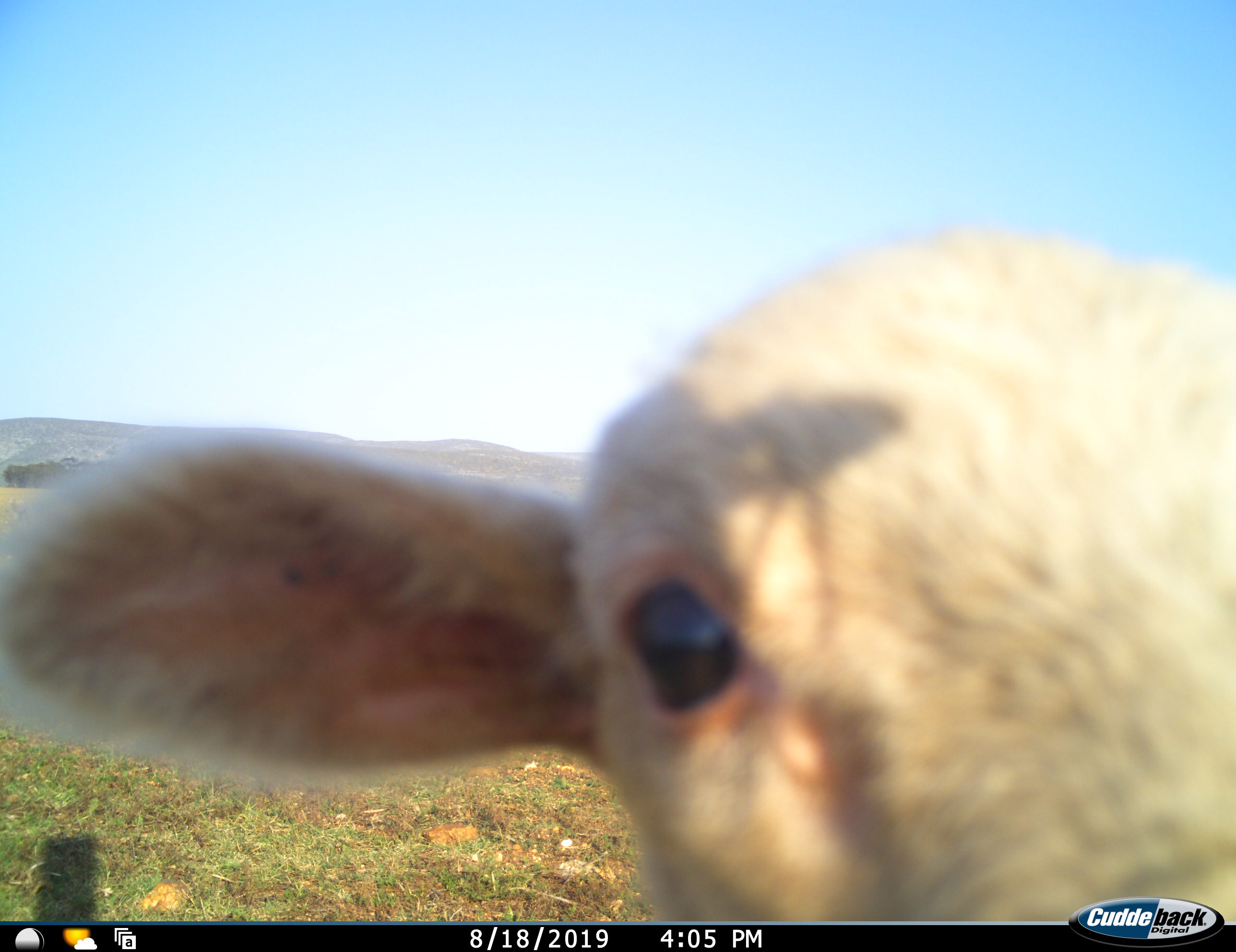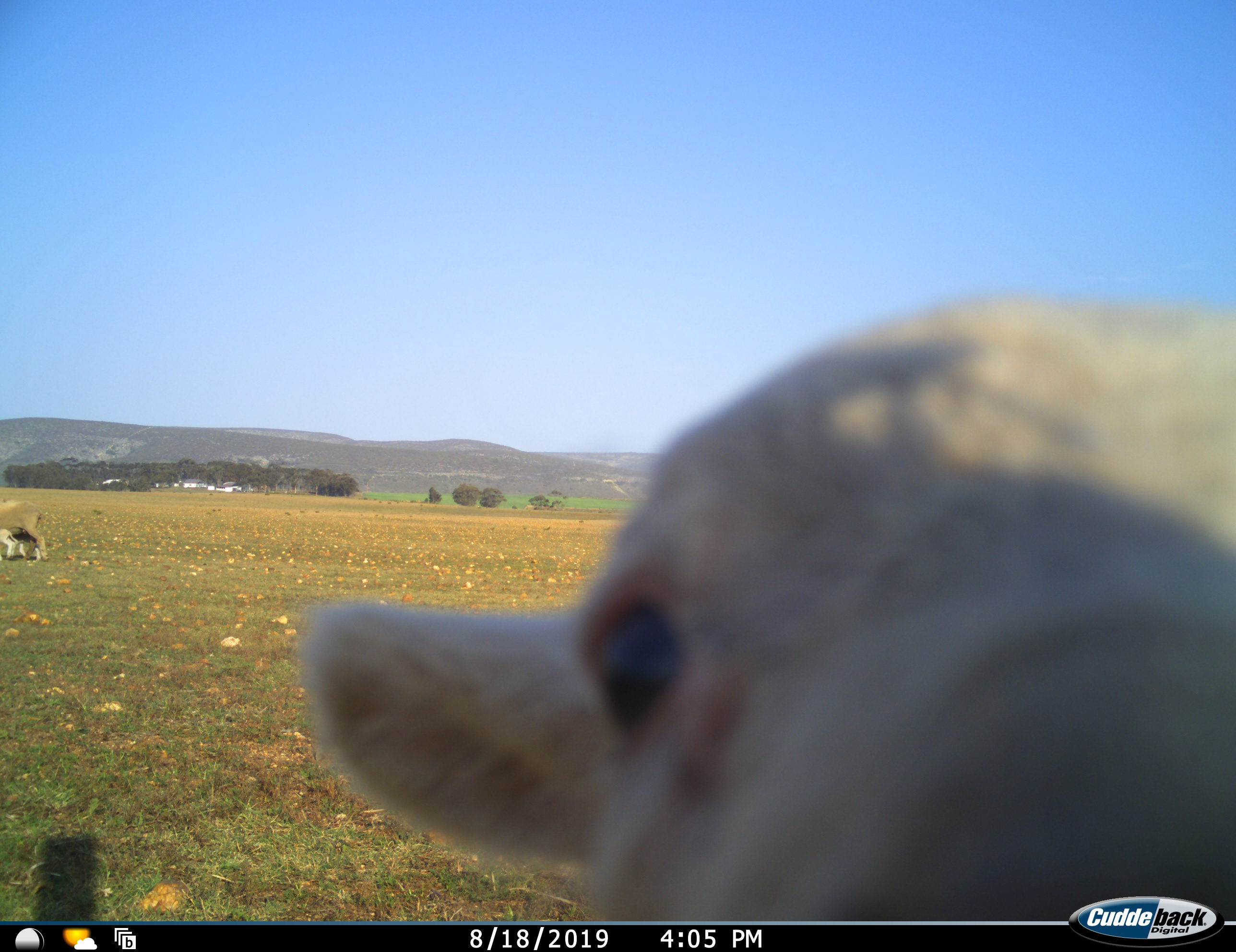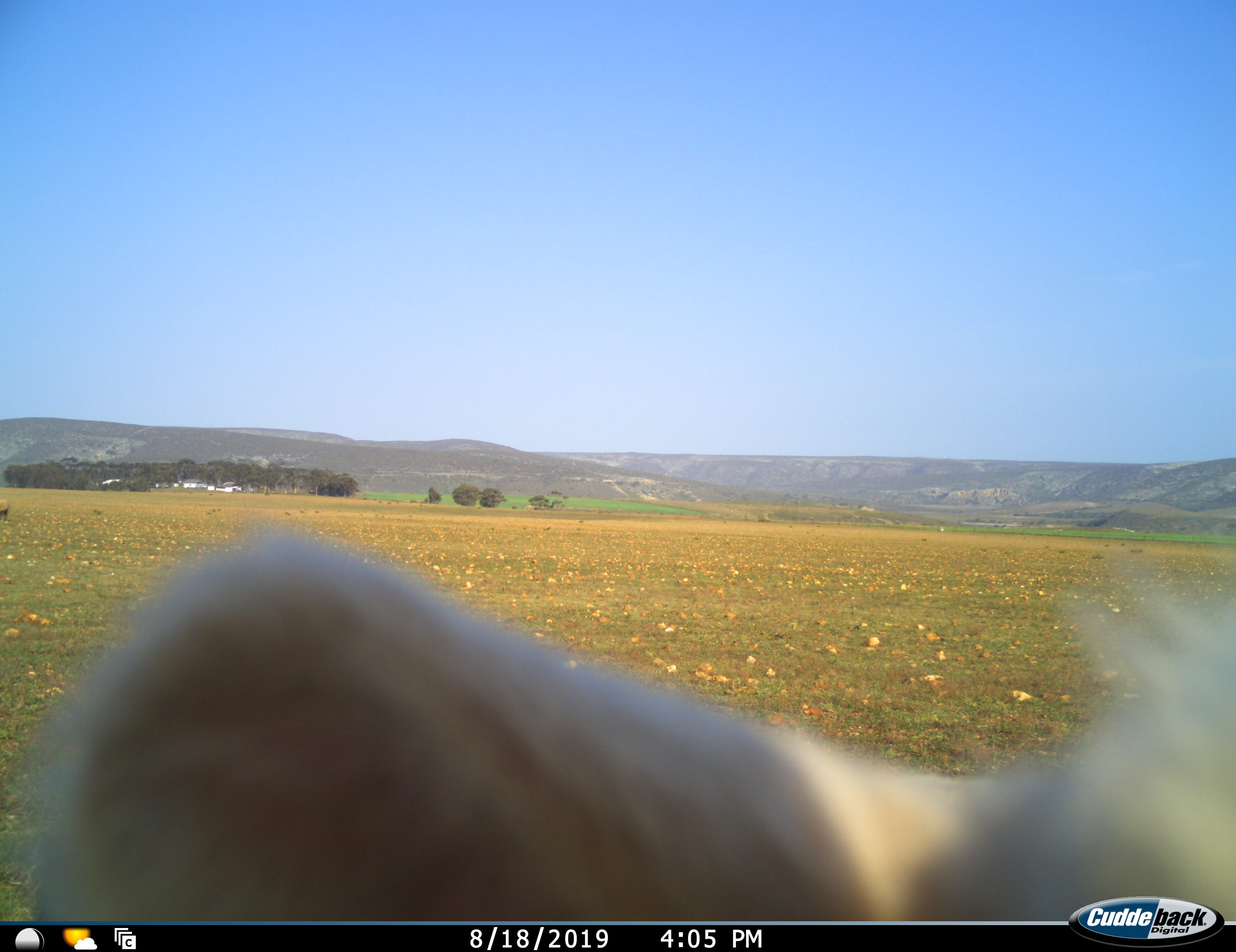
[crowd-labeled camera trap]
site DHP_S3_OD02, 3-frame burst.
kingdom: Animalia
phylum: Chordata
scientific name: Vertebrata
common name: domestic animal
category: domesticanimal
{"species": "domesticanimal (domestic animal) (Vertebrata)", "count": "2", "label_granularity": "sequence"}